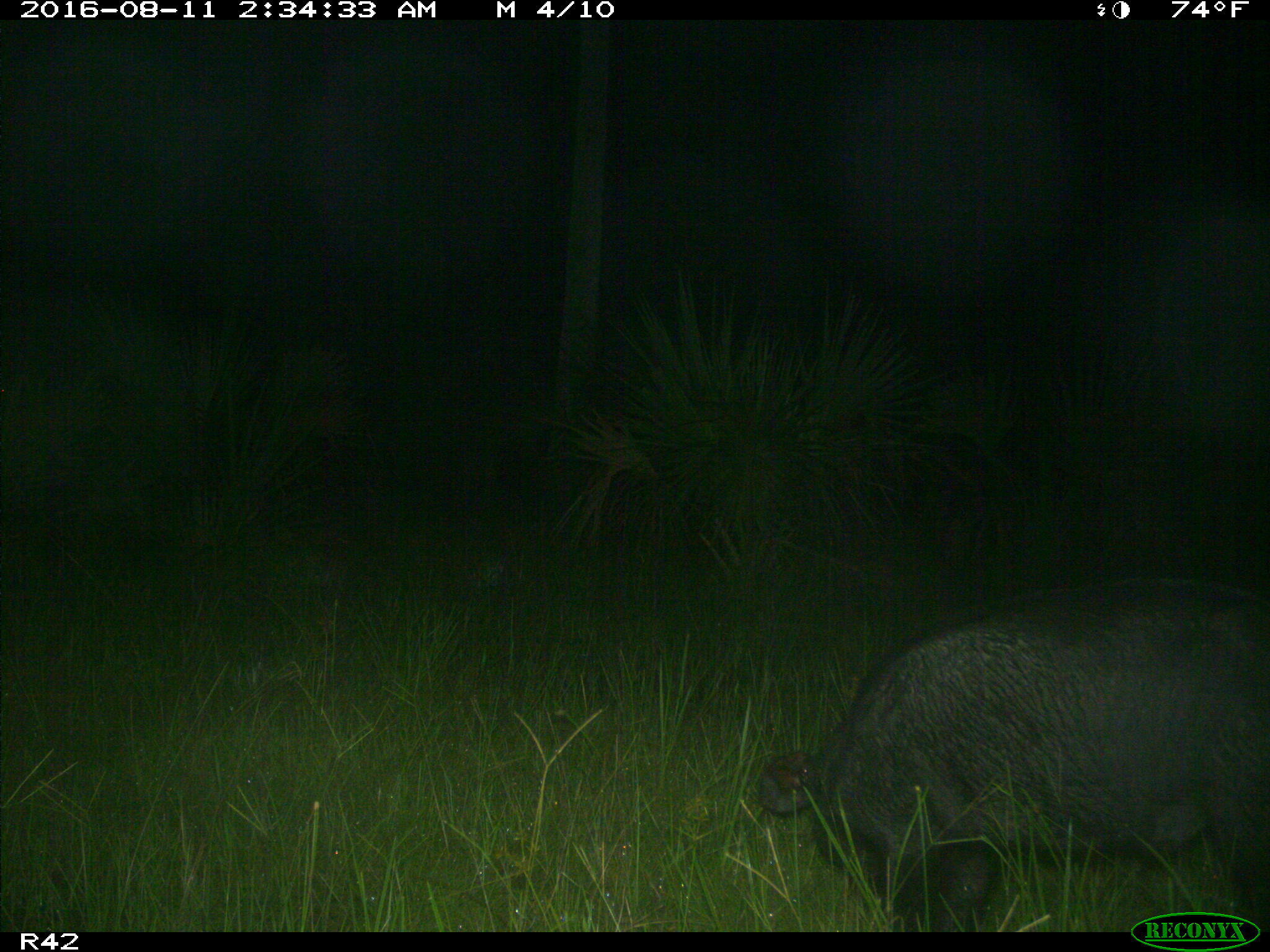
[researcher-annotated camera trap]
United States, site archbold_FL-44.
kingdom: Animalia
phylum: Chordata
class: Mammalia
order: Artiodactyla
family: Suidae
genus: Sus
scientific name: Sus scrofa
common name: wild boar